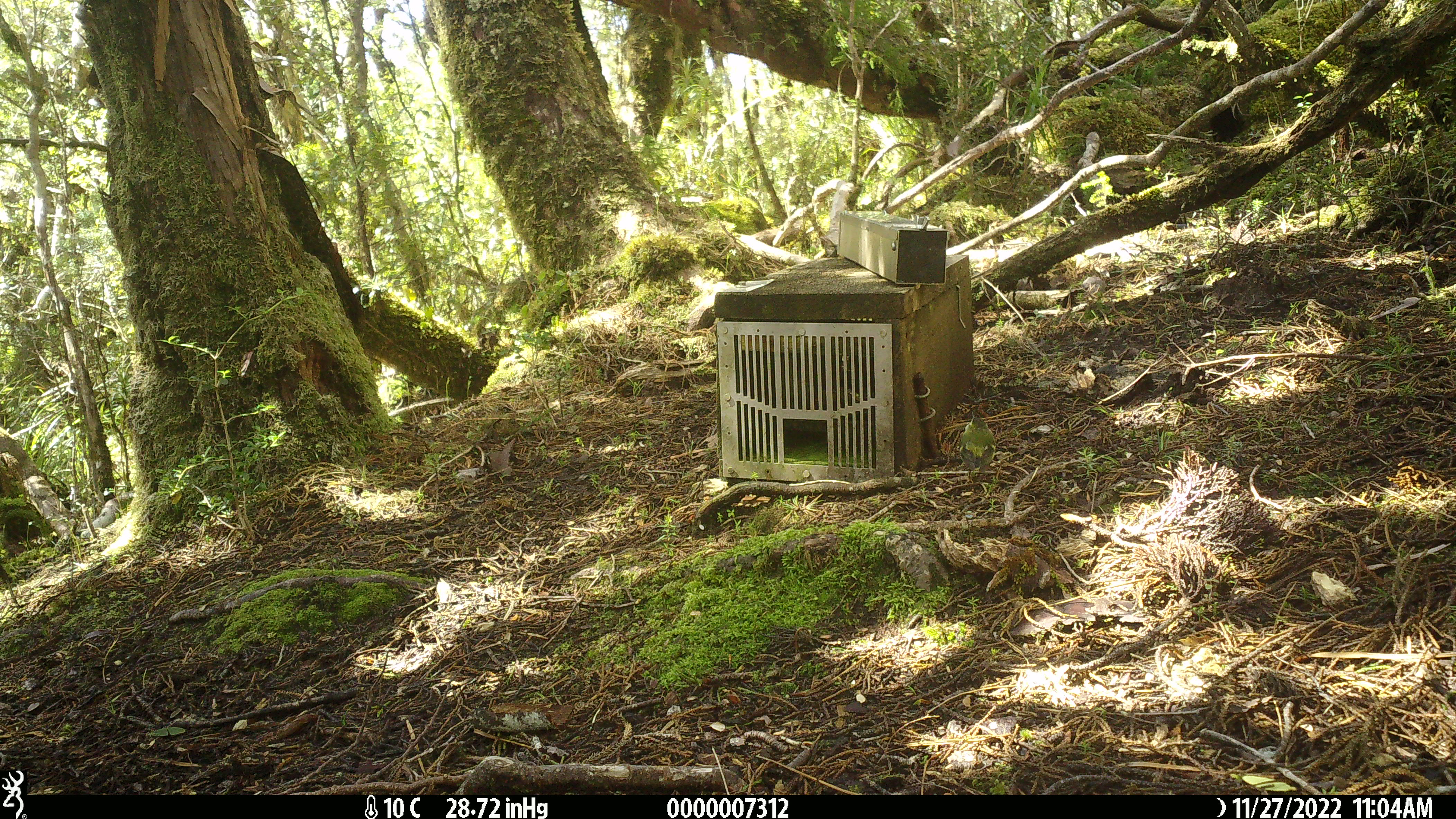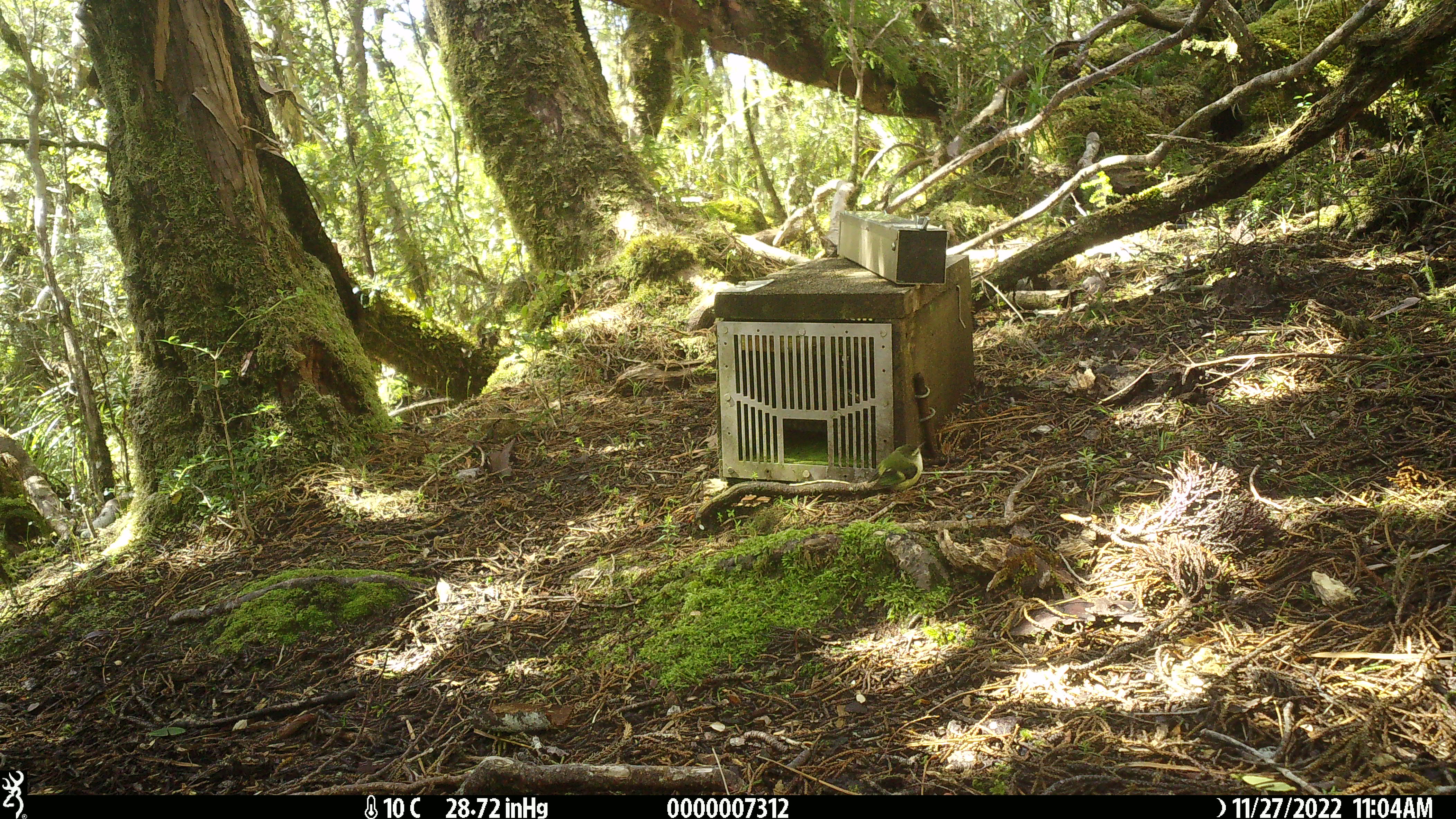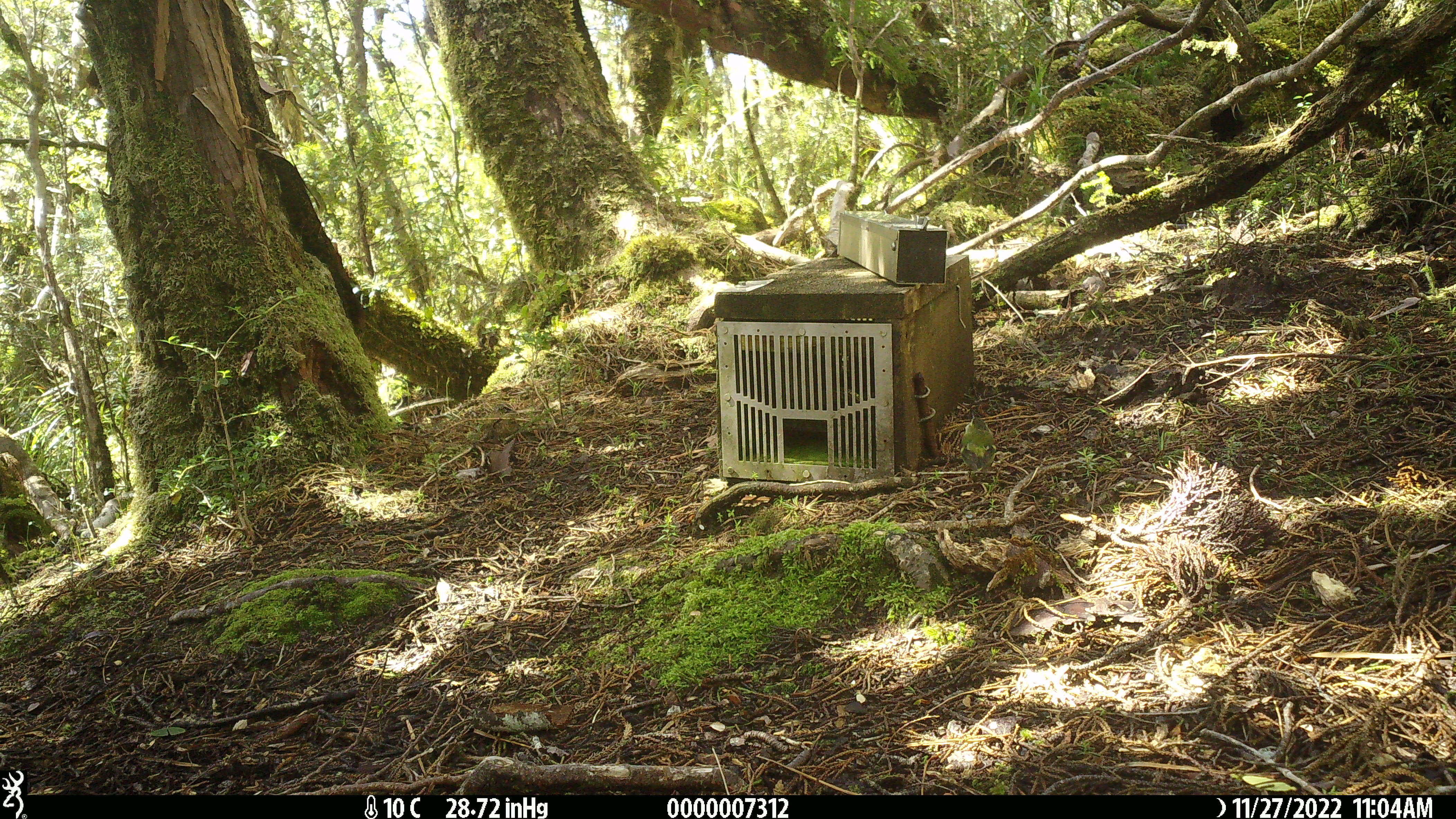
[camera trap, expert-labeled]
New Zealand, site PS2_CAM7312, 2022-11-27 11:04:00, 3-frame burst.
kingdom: Animalia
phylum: Chordata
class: Aves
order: Passeriformes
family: Acanthisittidae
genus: Acanthisitta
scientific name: Acanthisitta chloris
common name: rifleman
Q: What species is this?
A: Rifleman (Acanthisitta chloris).